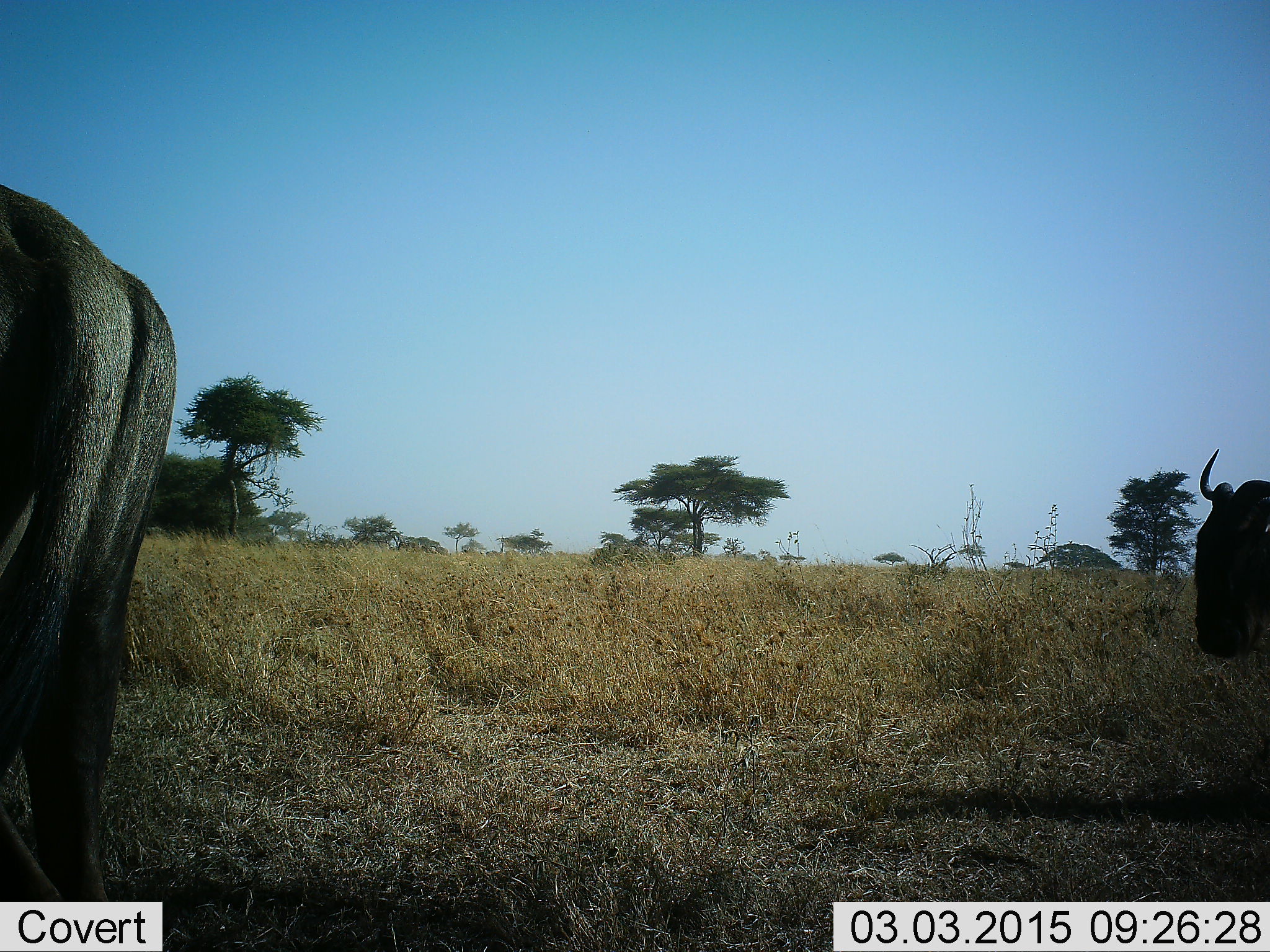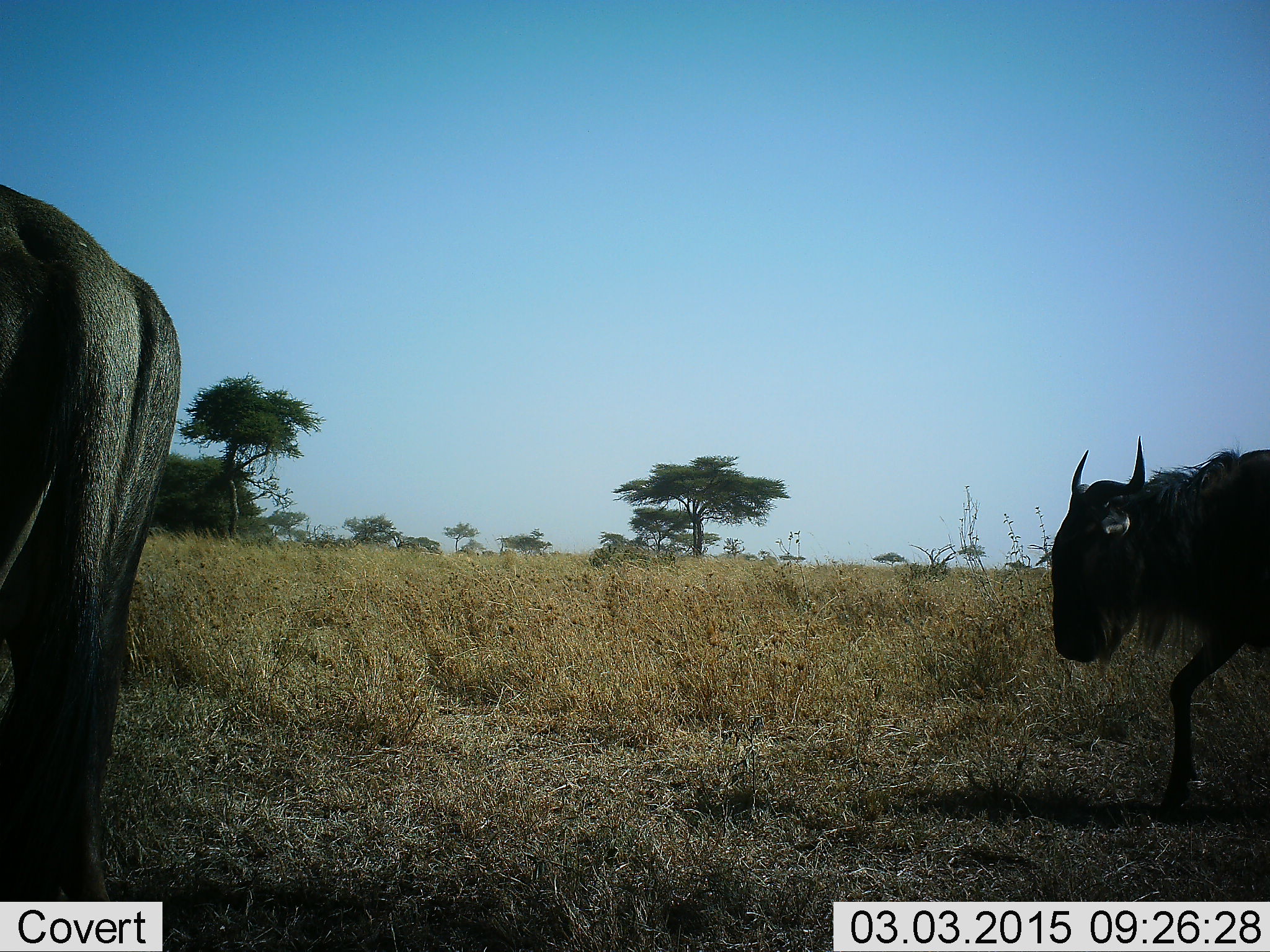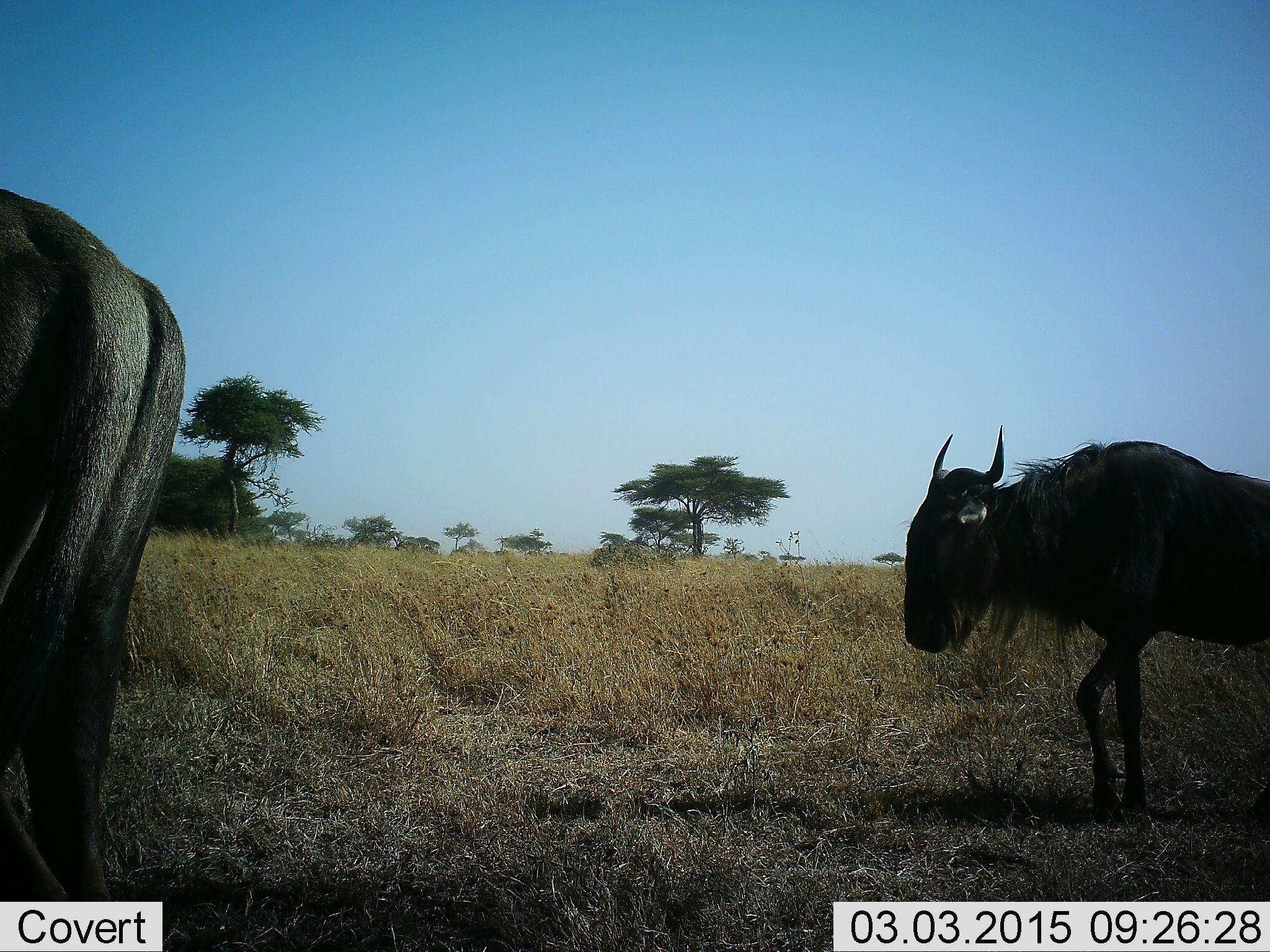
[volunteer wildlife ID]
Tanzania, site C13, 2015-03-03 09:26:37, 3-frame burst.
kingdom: Animalia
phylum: Chordata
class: Mammalia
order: Artiodactyla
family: Bovidae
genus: Connochaetes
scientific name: Connochaetes taurinus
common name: blue wildebeest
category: wildebeest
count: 2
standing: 90%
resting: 0%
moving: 100%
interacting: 0%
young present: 0%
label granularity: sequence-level